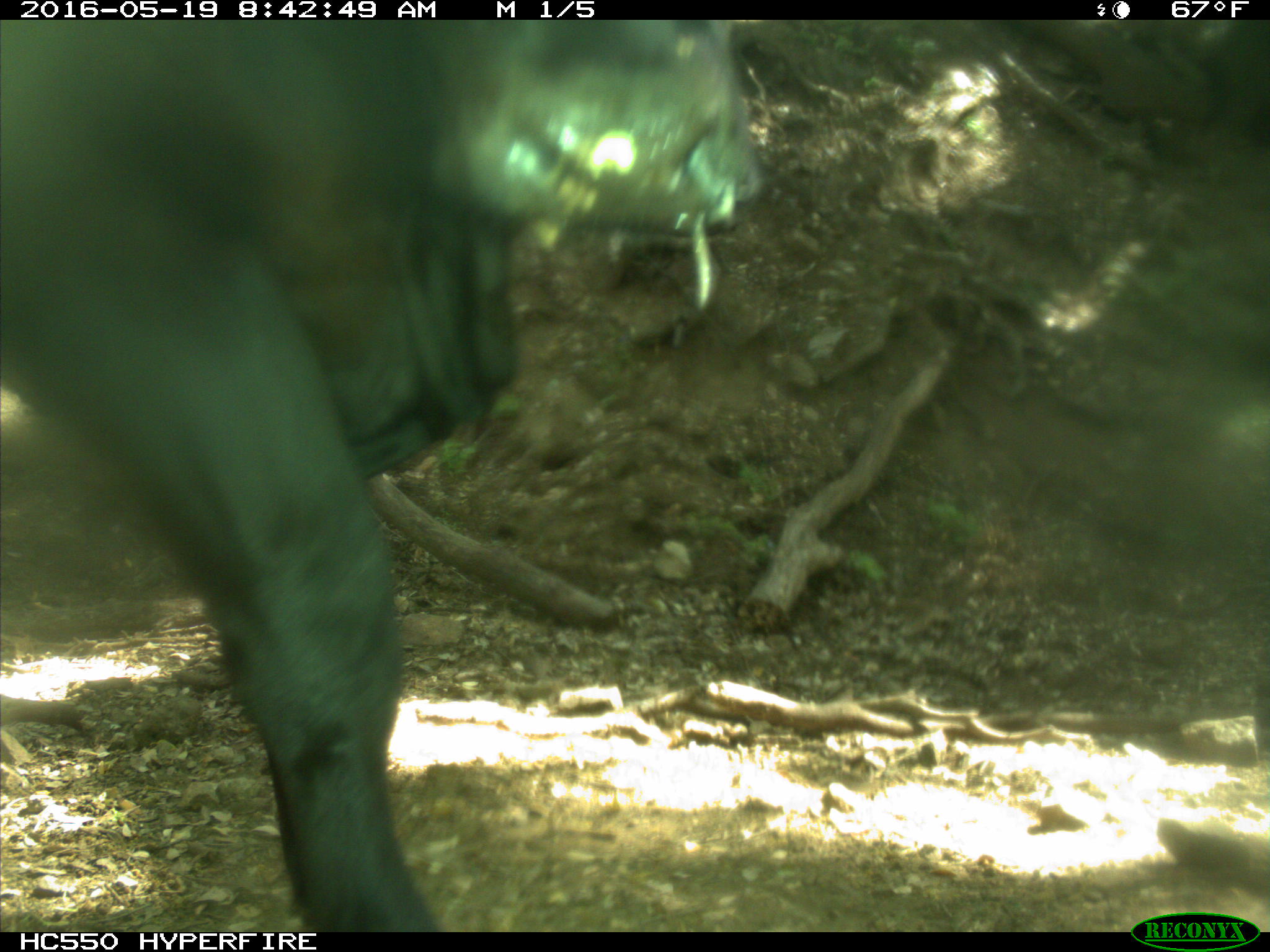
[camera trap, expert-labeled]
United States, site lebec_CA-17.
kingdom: Animalia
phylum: Chordata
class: Mammalia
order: Artiodactyla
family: Bovidae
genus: Bos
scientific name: Bos taurus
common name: domestic cow